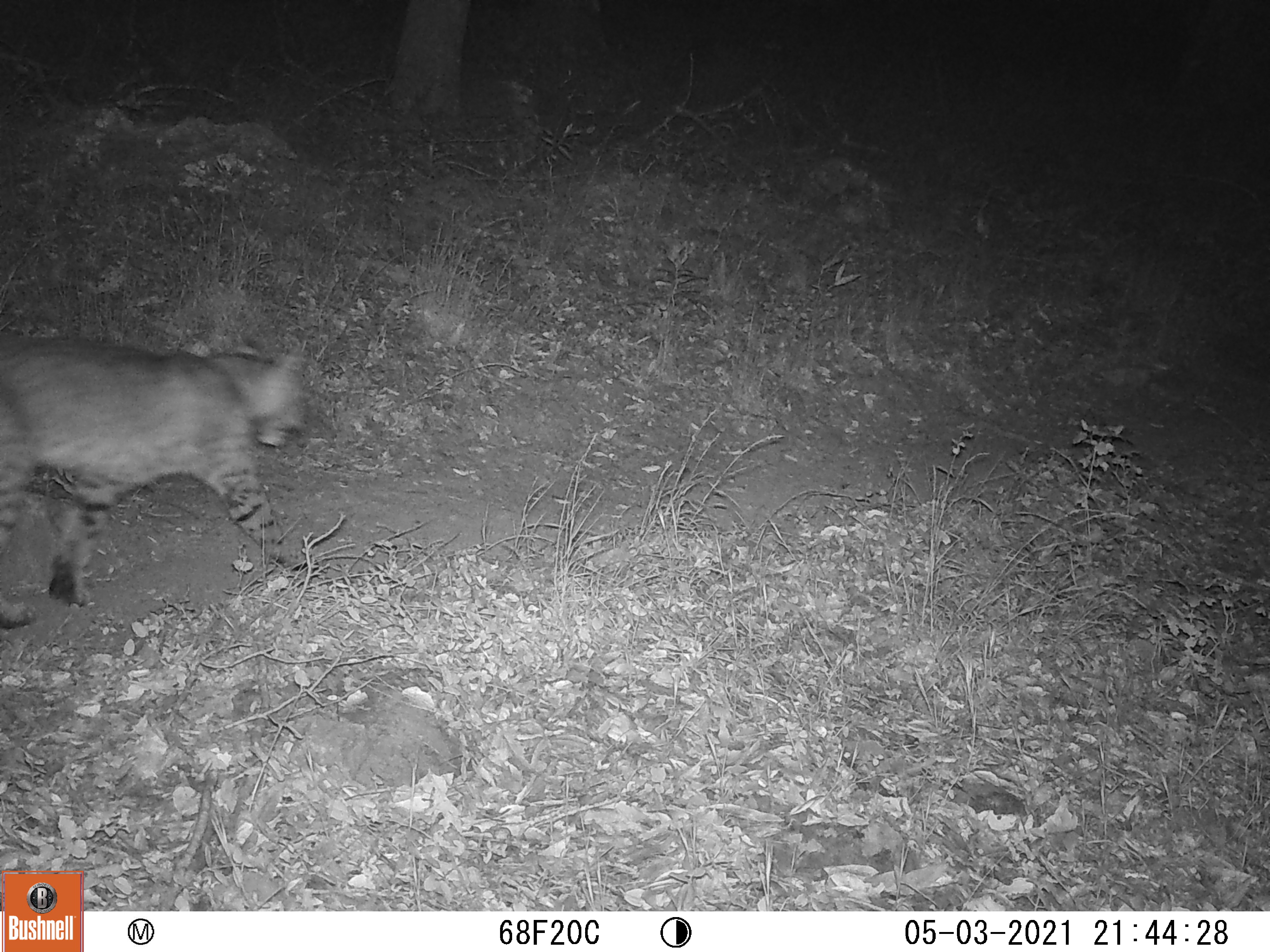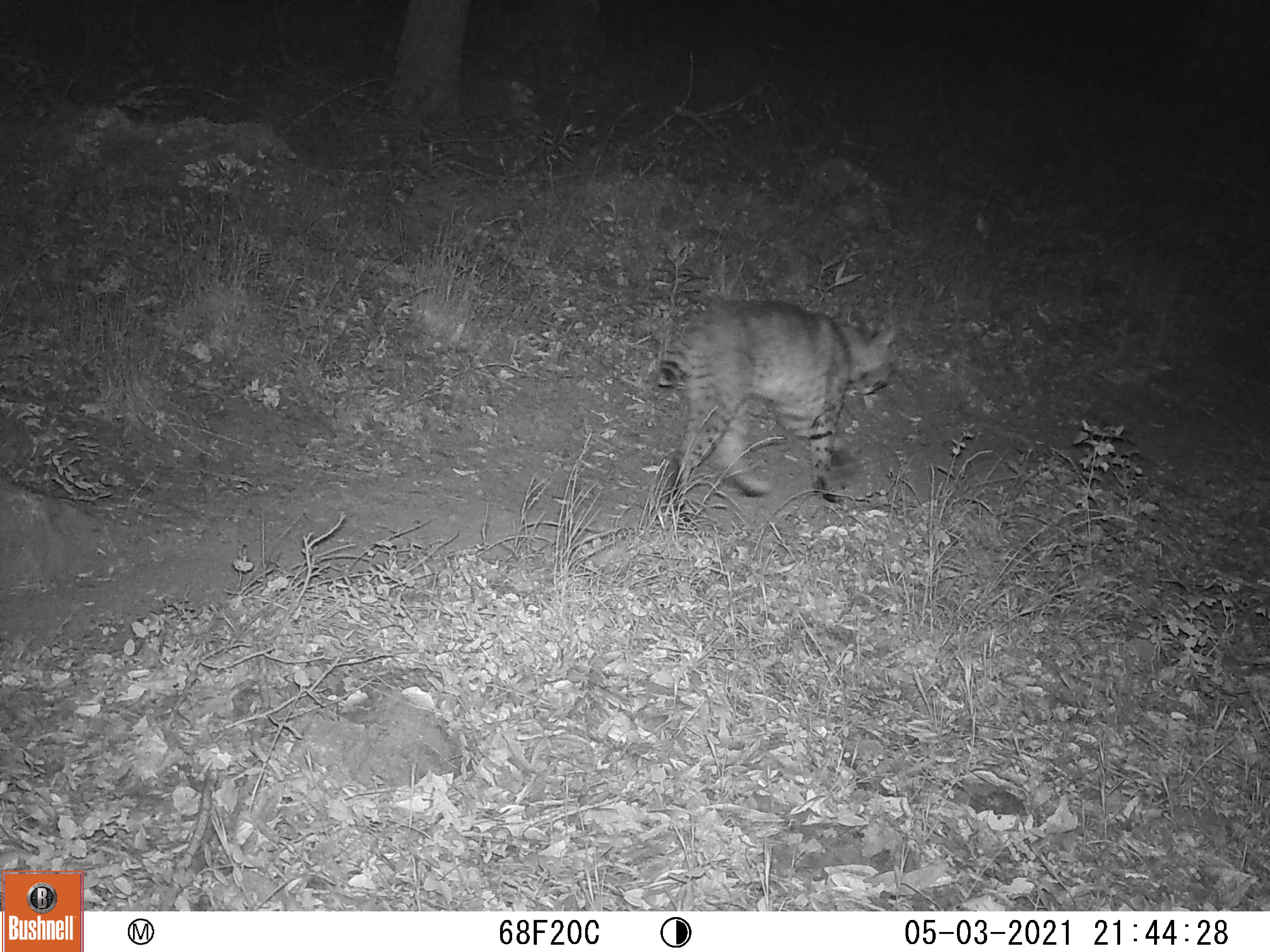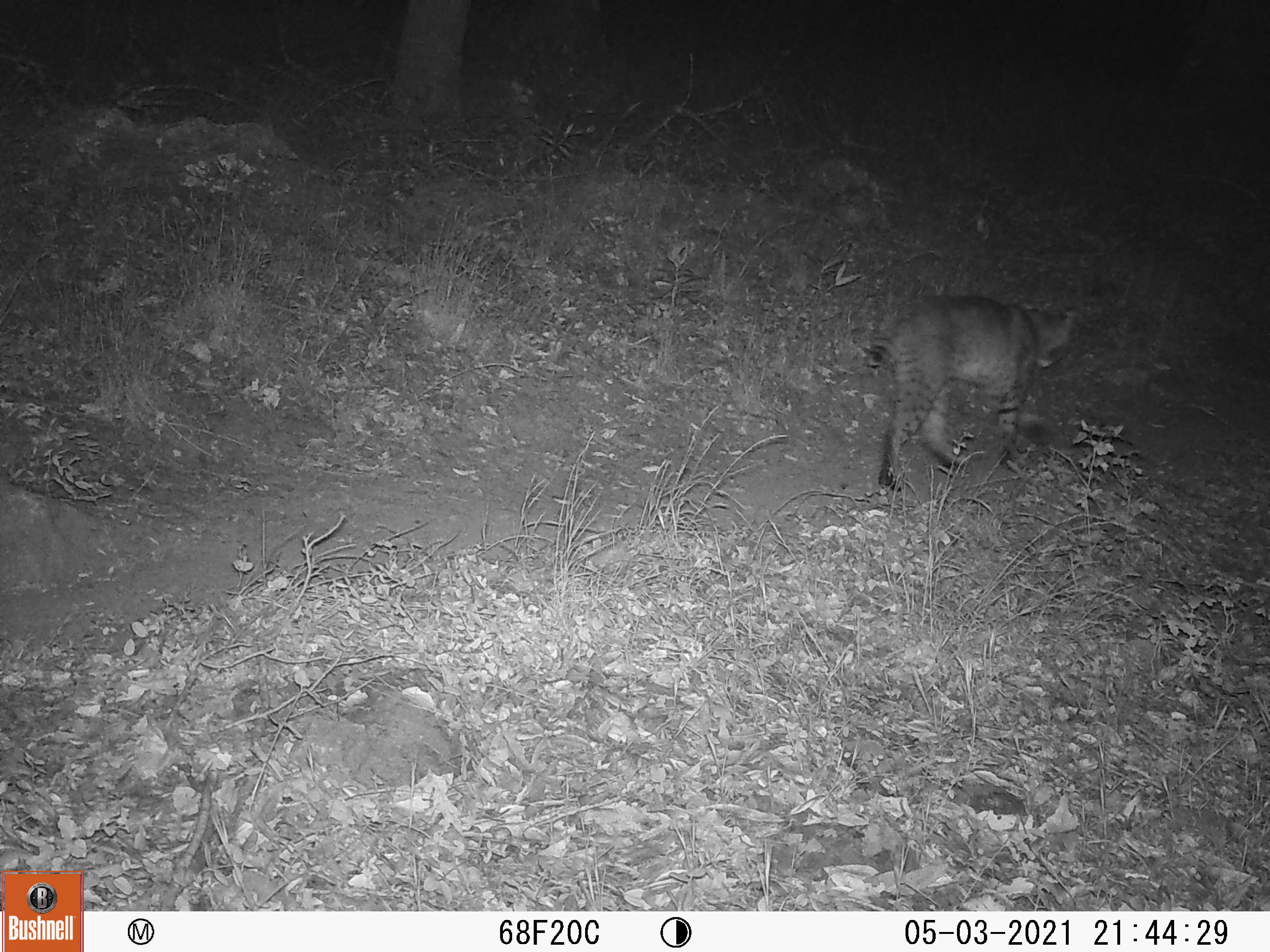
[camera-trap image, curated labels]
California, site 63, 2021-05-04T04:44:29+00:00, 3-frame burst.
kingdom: Animalia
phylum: Chordata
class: Mammalia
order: Carnivora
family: Felidae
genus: Lynx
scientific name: Lynx rufus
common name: bobcat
Bobcat (Lynx rufus).